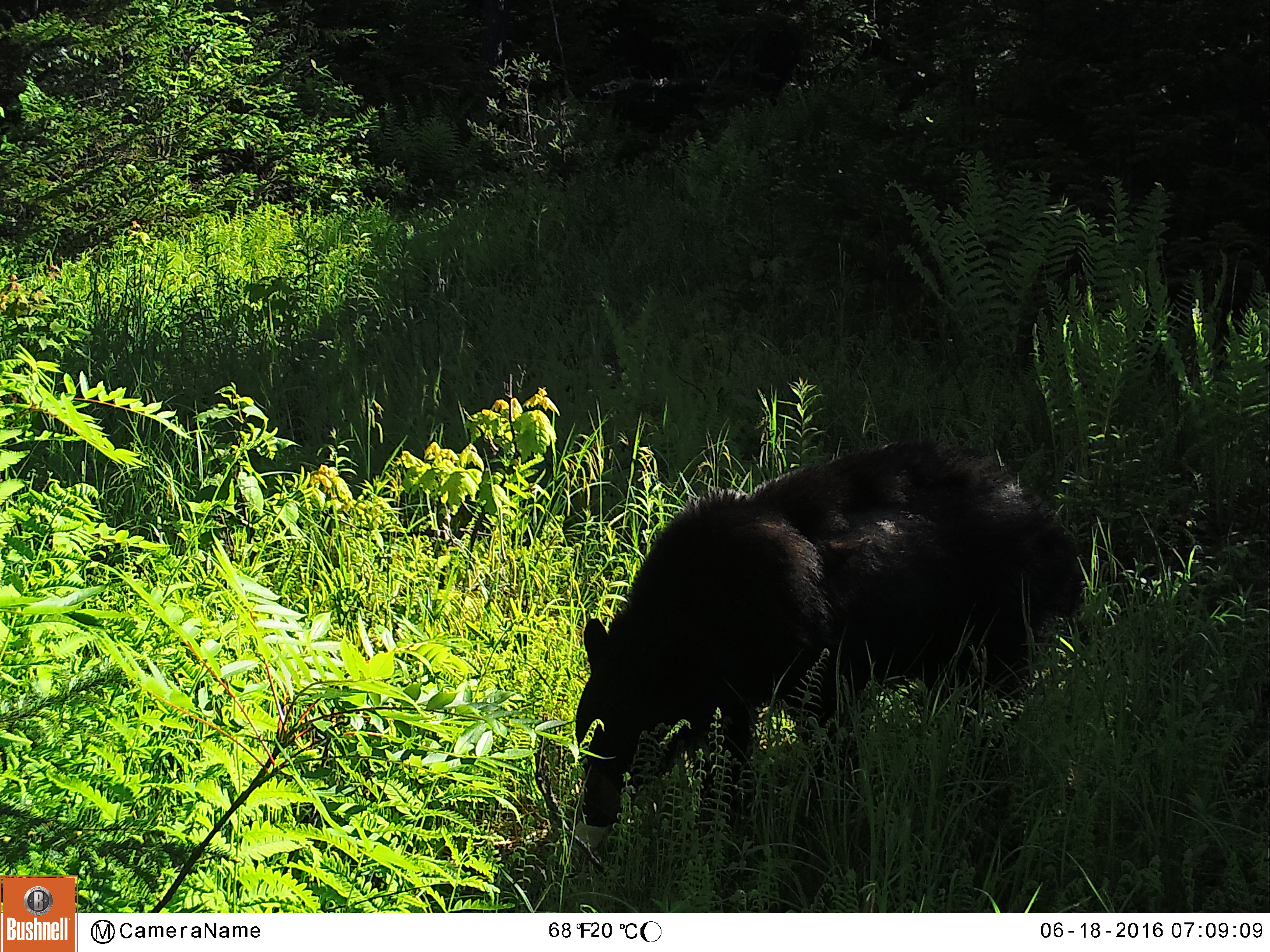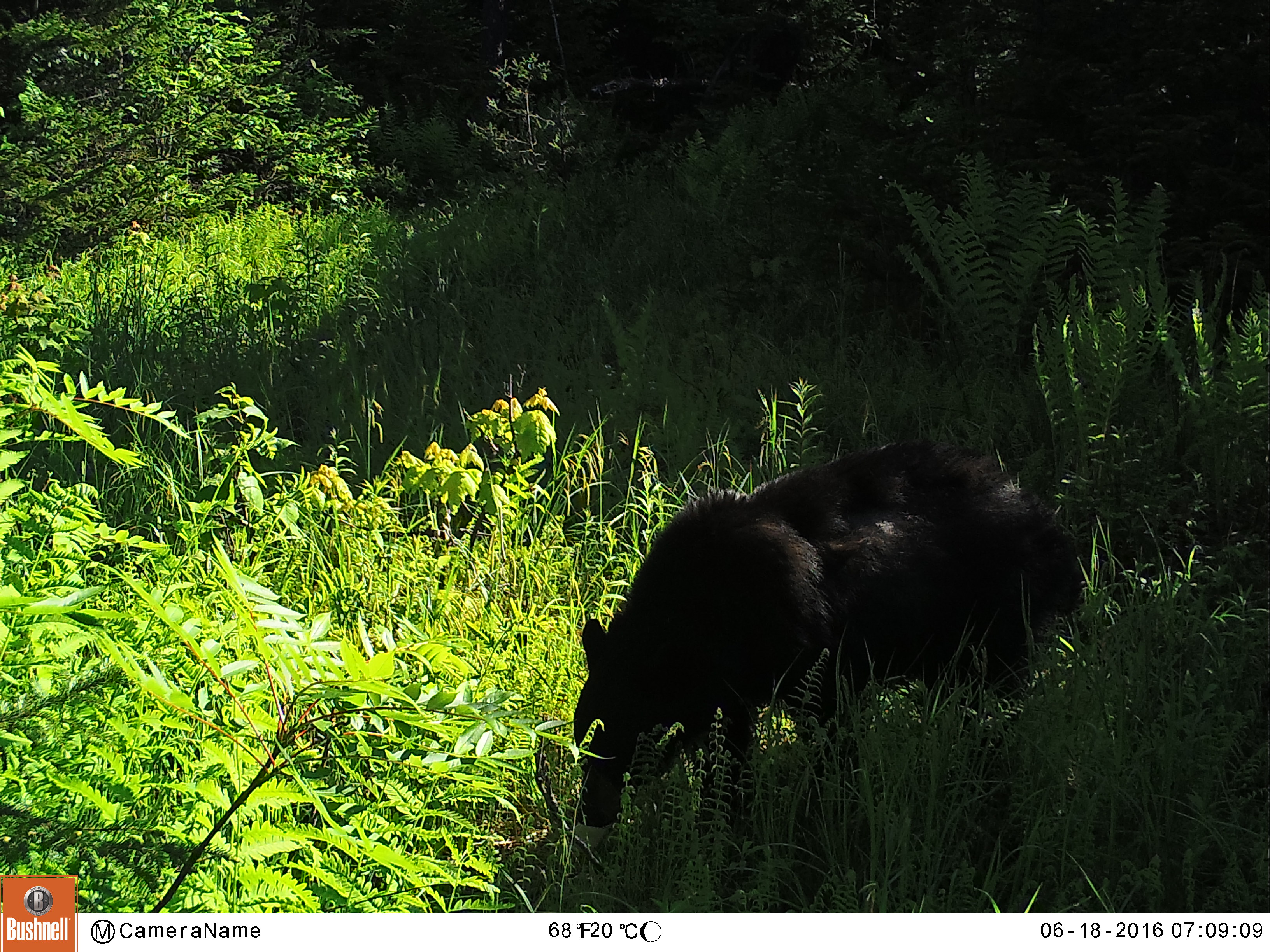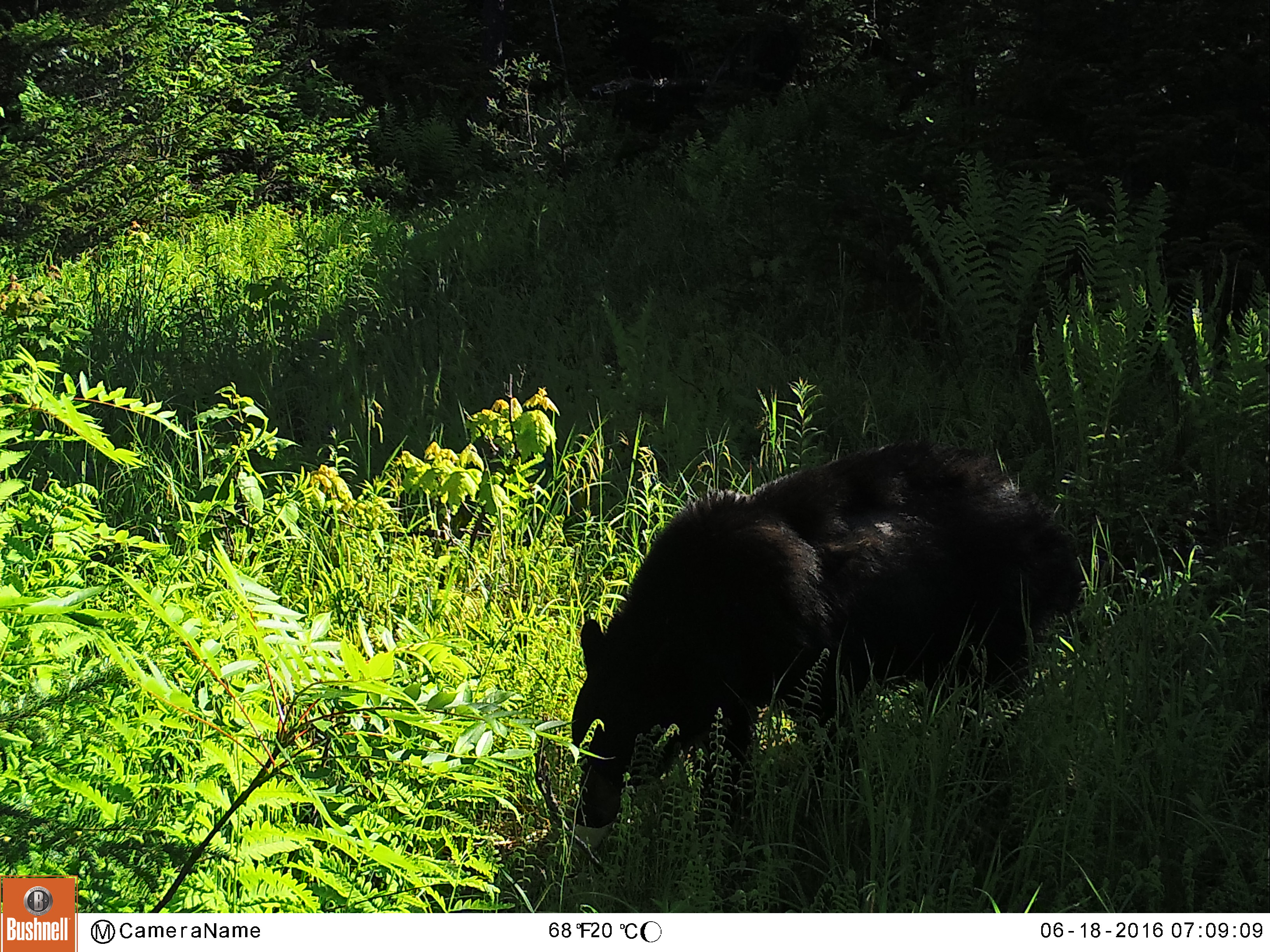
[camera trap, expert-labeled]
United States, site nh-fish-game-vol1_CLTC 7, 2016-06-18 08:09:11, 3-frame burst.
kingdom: Animalia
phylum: Chordata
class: Mammalia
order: Carnivora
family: Ursidae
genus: Ursus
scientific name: Ursus americanus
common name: black bear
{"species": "black bear (Ursus americanus)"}